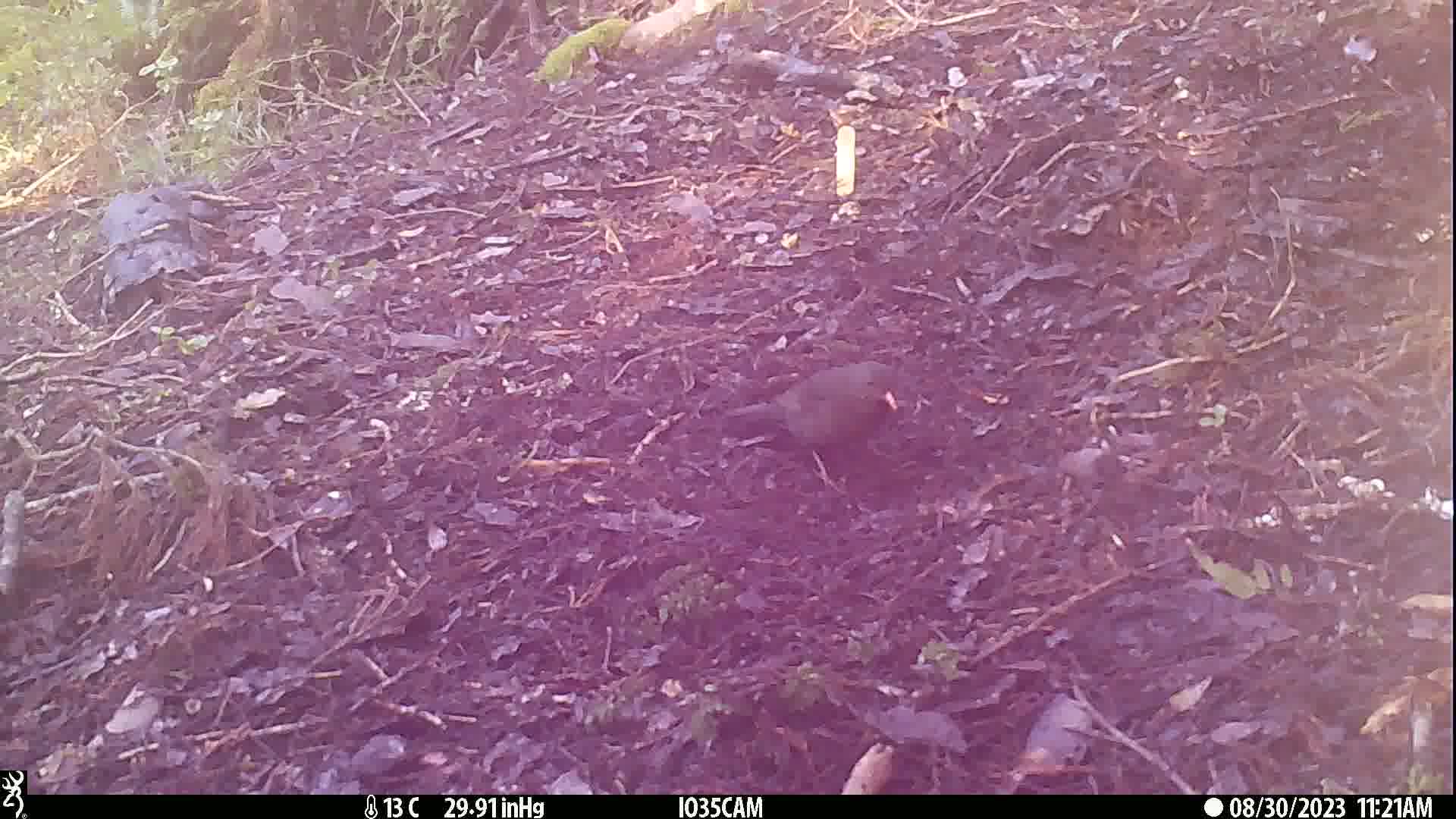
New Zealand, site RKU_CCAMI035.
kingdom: Animalia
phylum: Chordata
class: Aves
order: Passeriformes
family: Turdidae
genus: Turdus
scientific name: Turdus merula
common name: eurasian blackbird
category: blackbird